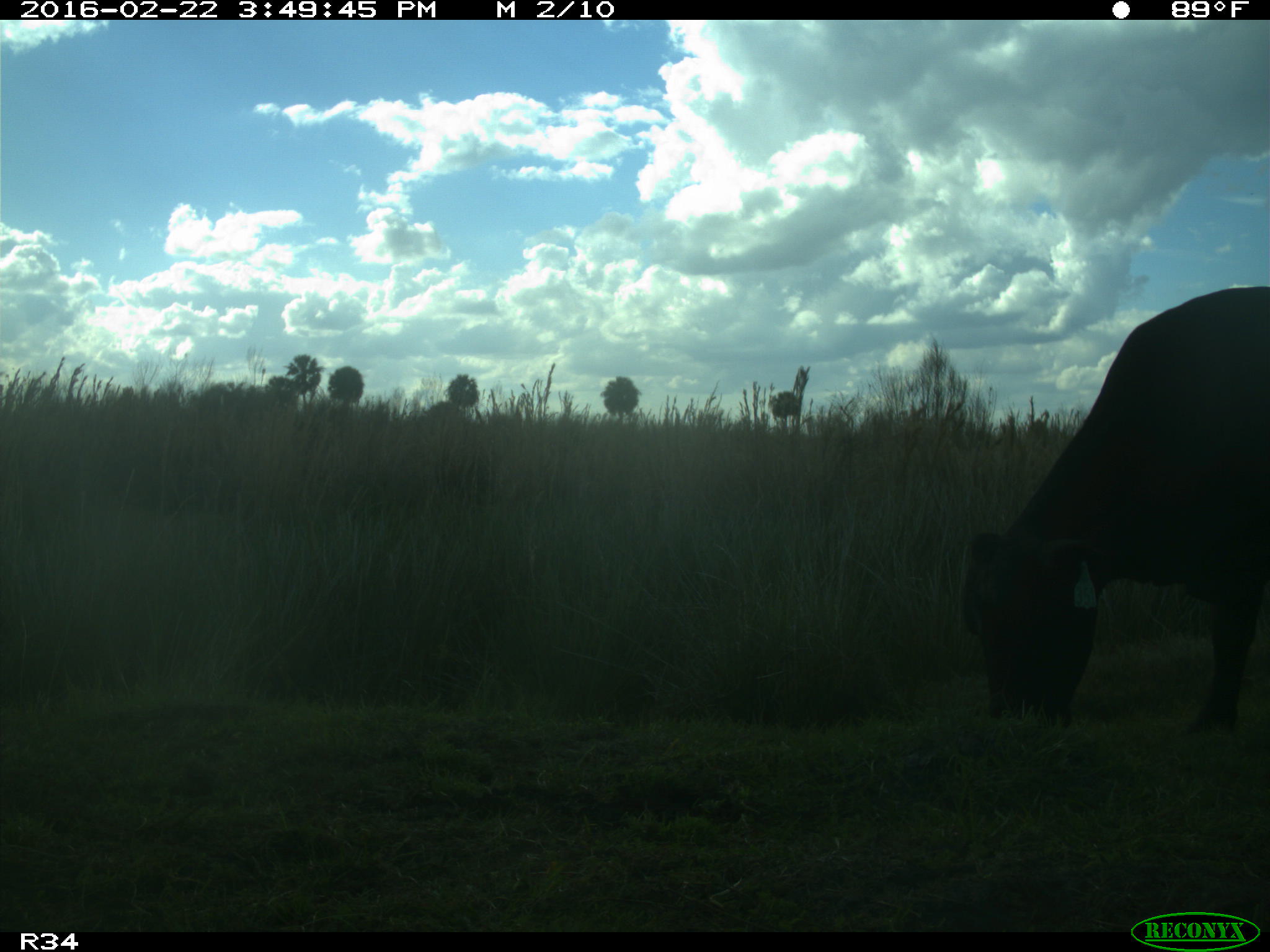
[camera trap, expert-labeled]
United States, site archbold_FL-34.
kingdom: Animalia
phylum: Chordata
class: Mammalia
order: Artiodactyla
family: Bovidae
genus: Bos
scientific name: Bos taurus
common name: domestic cow